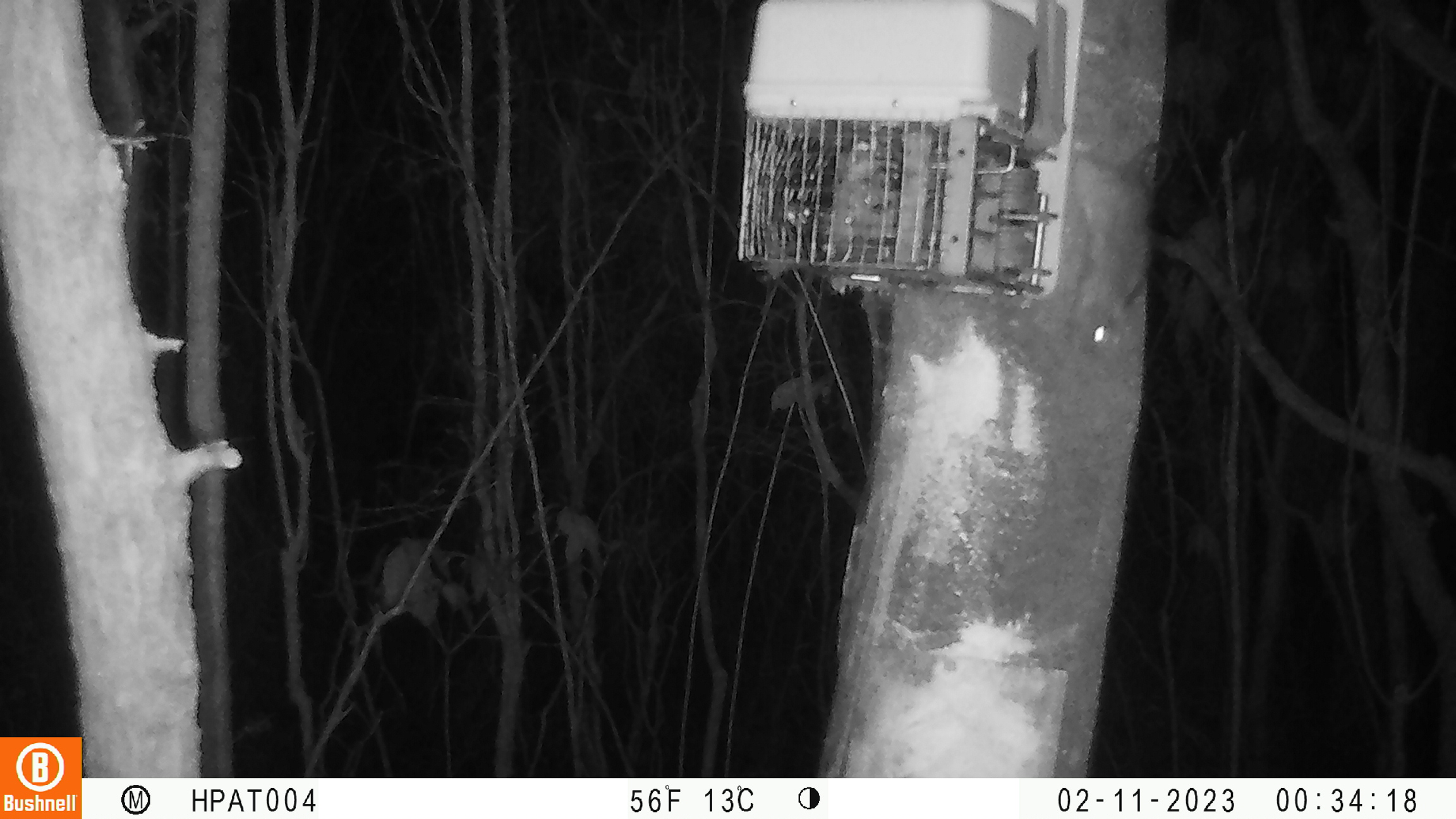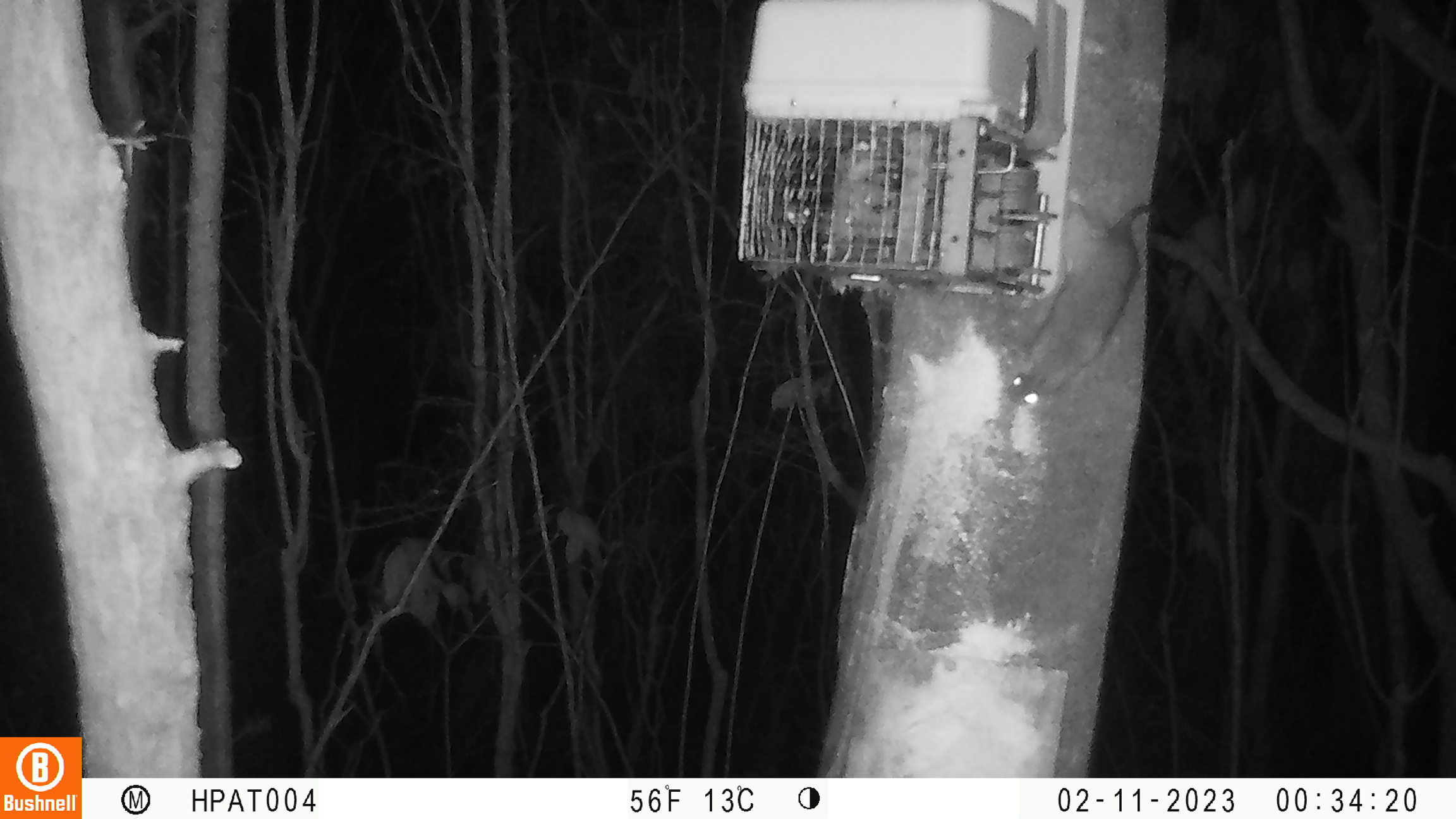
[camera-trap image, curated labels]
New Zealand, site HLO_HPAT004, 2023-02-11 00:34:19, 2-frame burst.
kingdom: Animalia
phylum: Chordata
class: Mammalia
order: Rodentia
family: Muridae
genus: Rattus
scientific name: Rattus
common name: rat